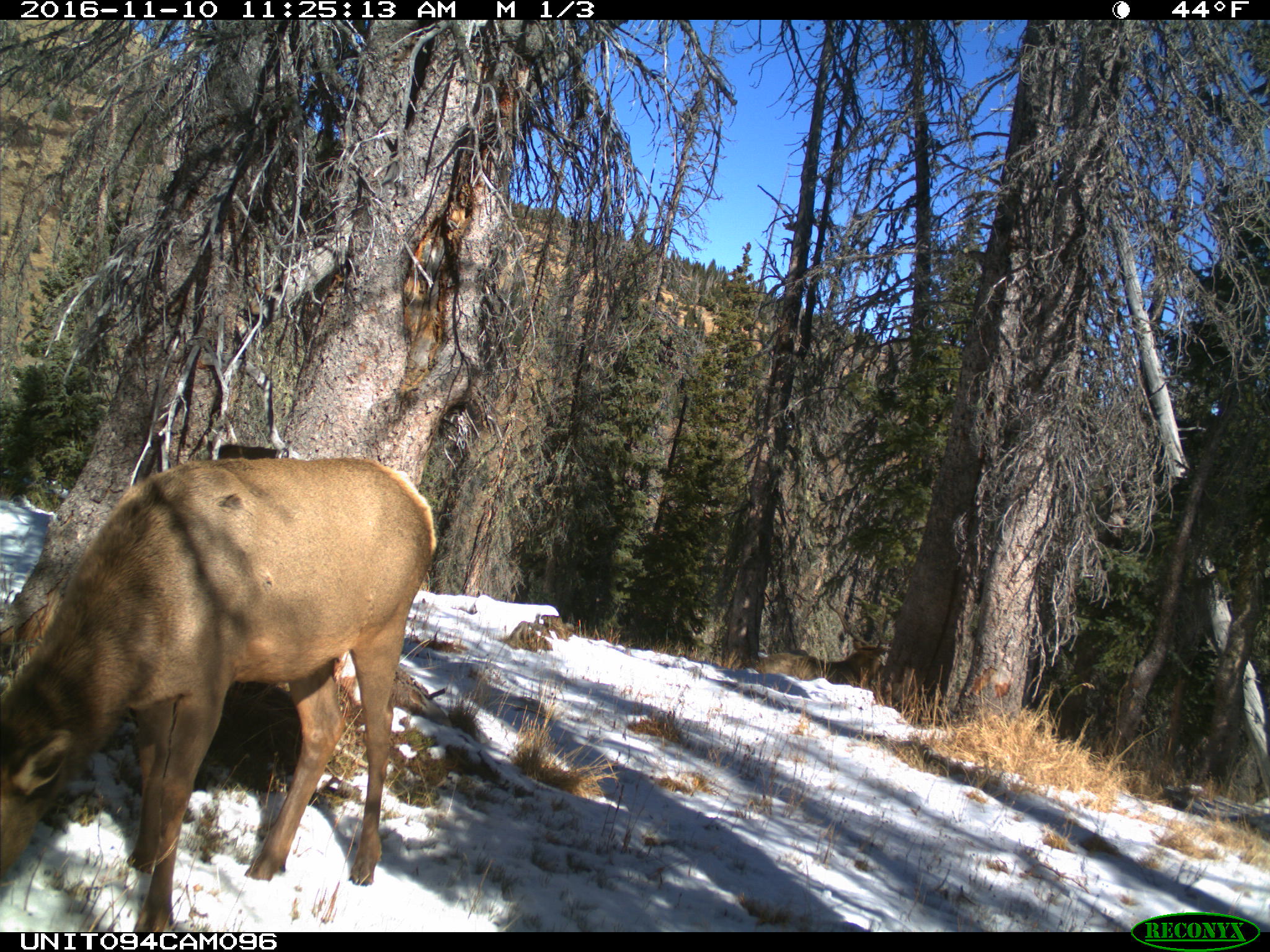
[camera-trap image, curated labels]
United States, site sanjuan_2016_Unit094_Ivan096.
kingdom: Animalia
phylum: Chordata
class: Mammalia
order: Artiodactyla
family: Cervidae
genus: Cervus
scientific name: Cervus elaphus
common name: red deer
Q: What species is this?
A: Cervus elaphus (red deer).